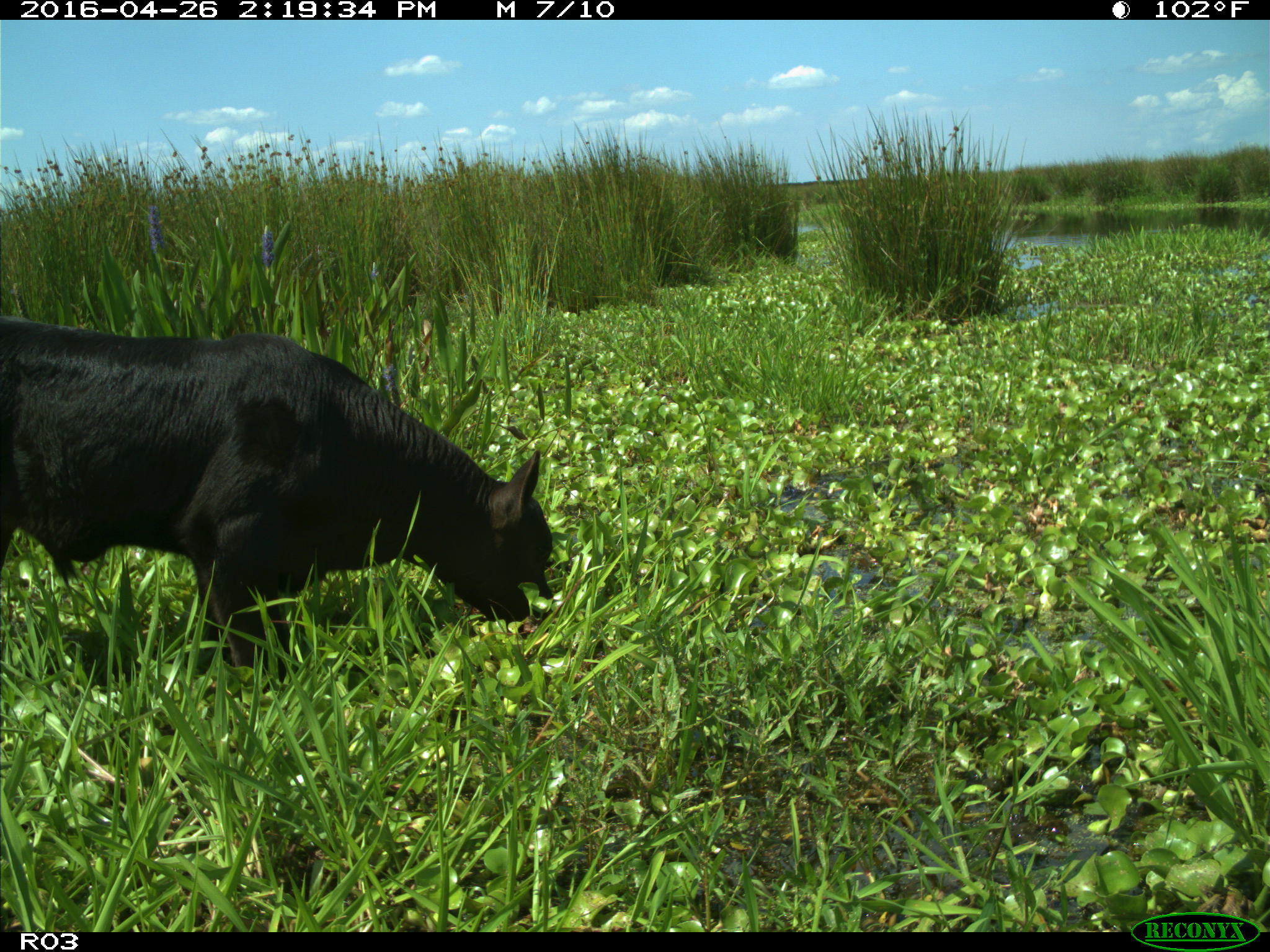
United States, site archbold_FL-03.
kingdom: Animalia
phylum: Chordata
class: Mammalia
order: Artiodactyla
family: Bovidae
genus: Bos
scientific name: Bos taurus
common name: domestic cow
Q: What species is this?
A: Bos taurus (domestic cow).